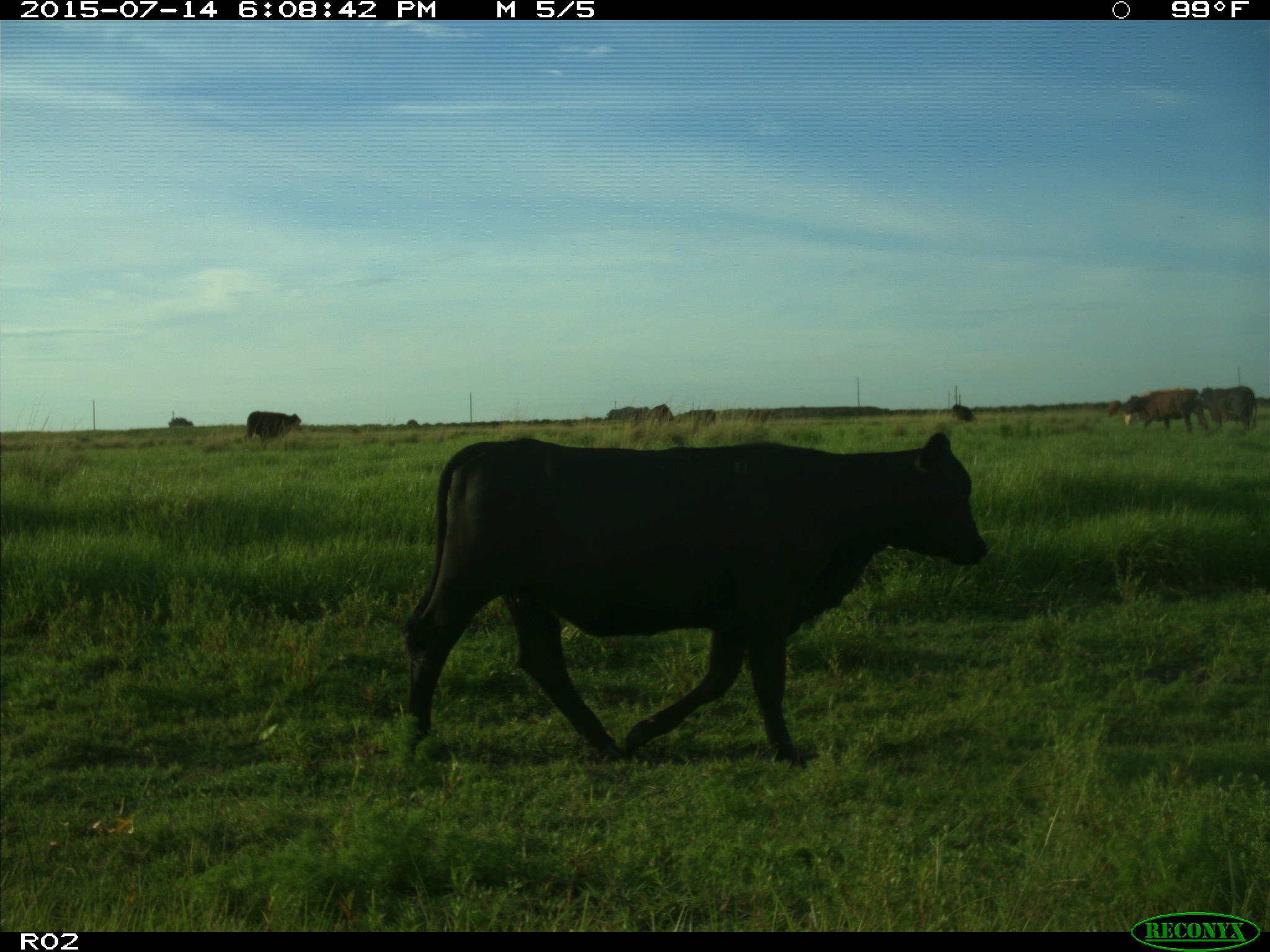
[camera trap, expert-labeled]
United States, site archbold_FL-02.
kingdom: Animalia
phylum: Chordata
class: Mammalia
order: Artiodactyla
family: Bovidae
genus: Bos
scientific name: Bos taurus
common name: domestic cow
Bos taurus (domestic cow).